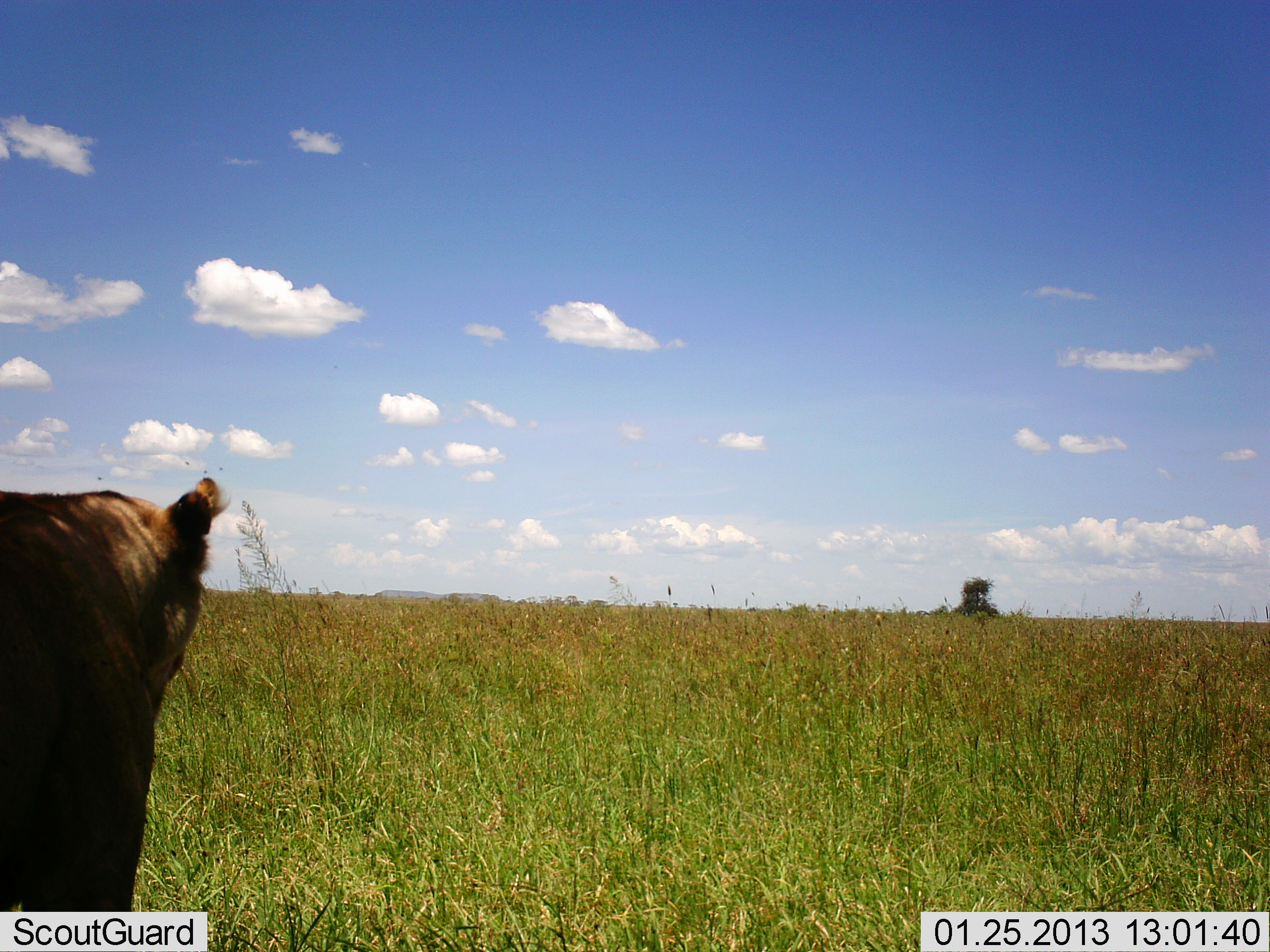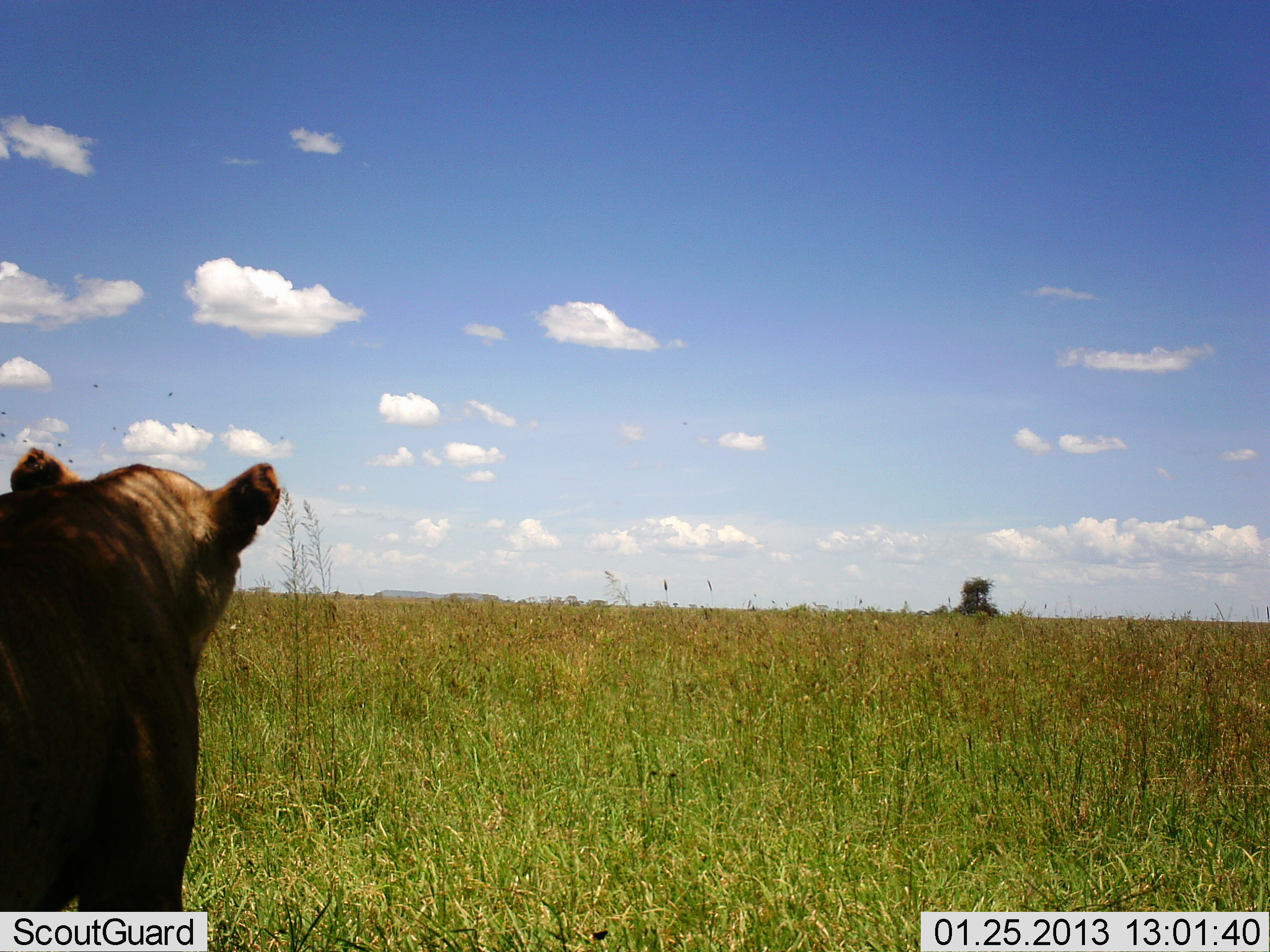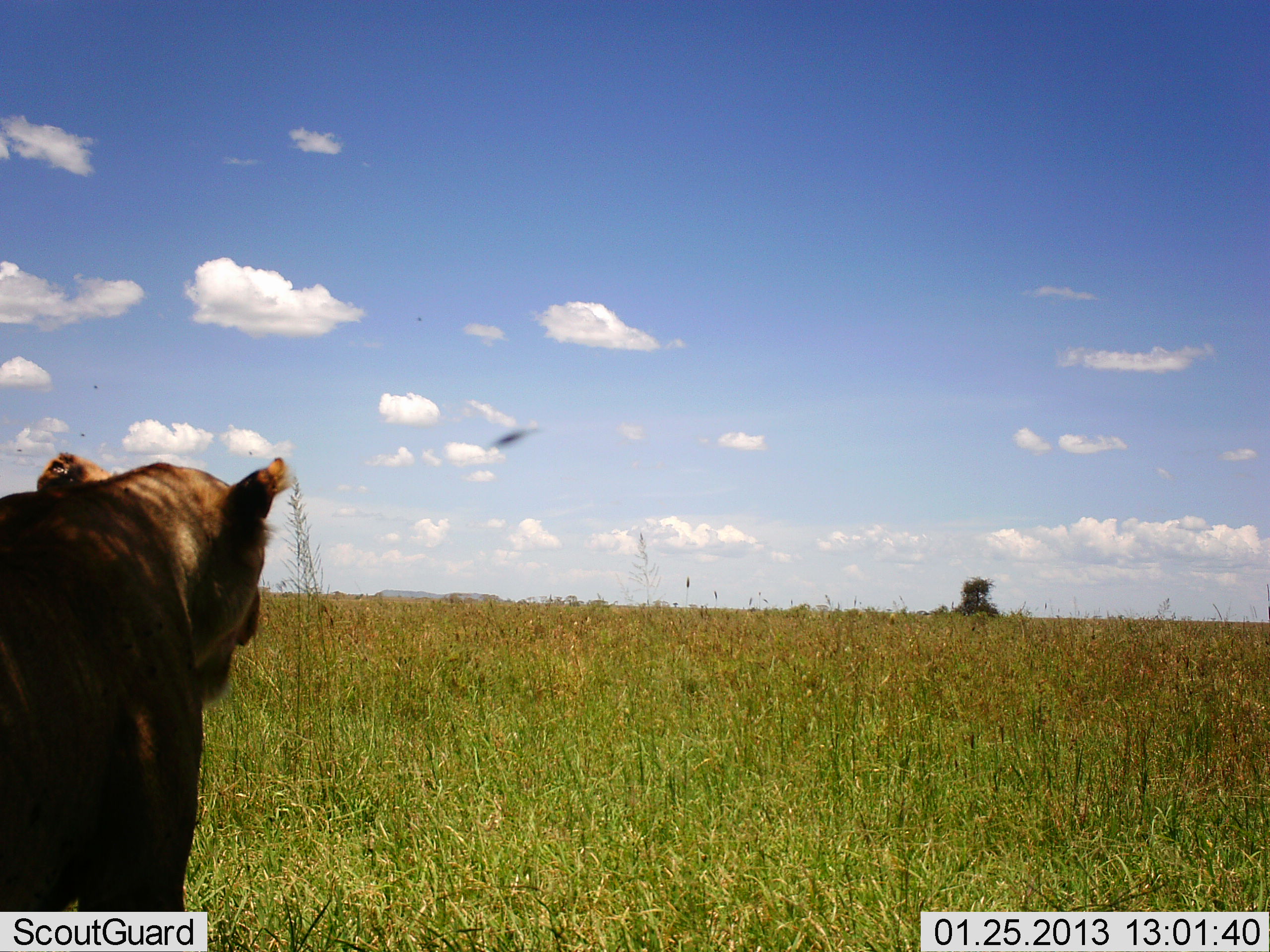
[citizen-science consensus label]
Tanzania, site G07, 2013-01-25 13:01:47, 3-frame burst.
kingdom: Animalia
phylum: Chordata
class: Mammalia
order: Carnivora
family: Felidae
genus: Panthera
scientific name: Panthera leo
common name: lion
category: lionfemale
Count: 1.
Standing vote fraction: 75%.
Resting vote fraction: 5%.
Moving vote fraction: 25%.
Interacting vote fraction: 0%.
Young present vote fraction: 0%.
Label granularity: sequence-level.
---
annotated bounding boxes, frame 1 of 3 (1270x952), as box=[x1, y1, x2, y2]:
animal: box=[0, 477, 231, 912]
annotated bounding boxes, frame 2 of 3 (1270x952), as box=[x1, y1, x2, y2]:
animal: box=[1, 447, 278, 913]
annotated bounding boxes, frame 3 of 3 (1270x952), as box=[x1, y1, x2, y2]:
animal: box=[0, 451, 293, 911]